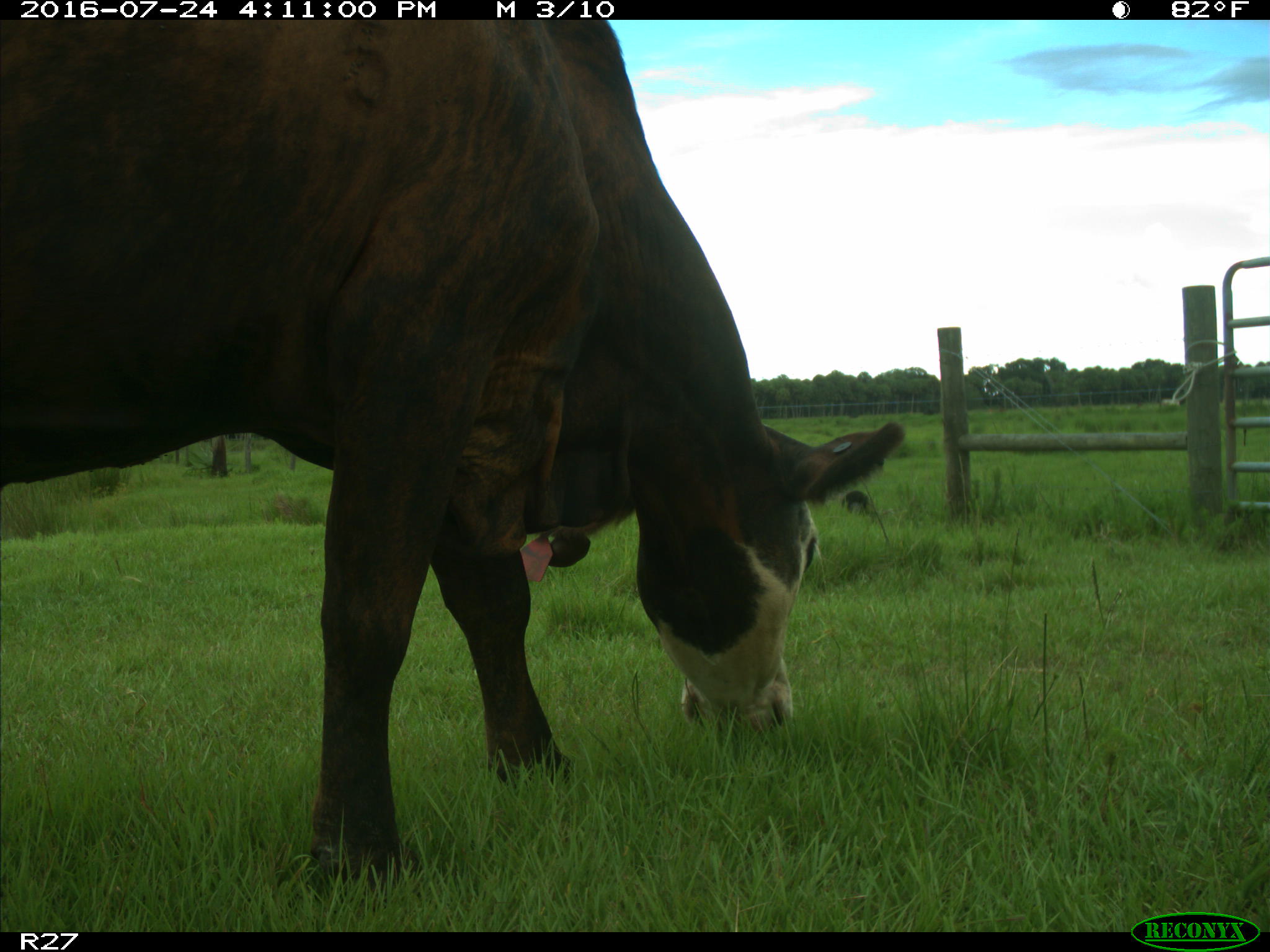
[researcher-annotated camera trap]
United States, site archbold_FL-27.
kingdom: Animalia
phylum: Chordata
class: Mammalia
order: Artiodactyla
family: Bovidae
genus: Bos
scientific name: Bos taurus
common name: domestic cow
Bos taurus (domestic cow).